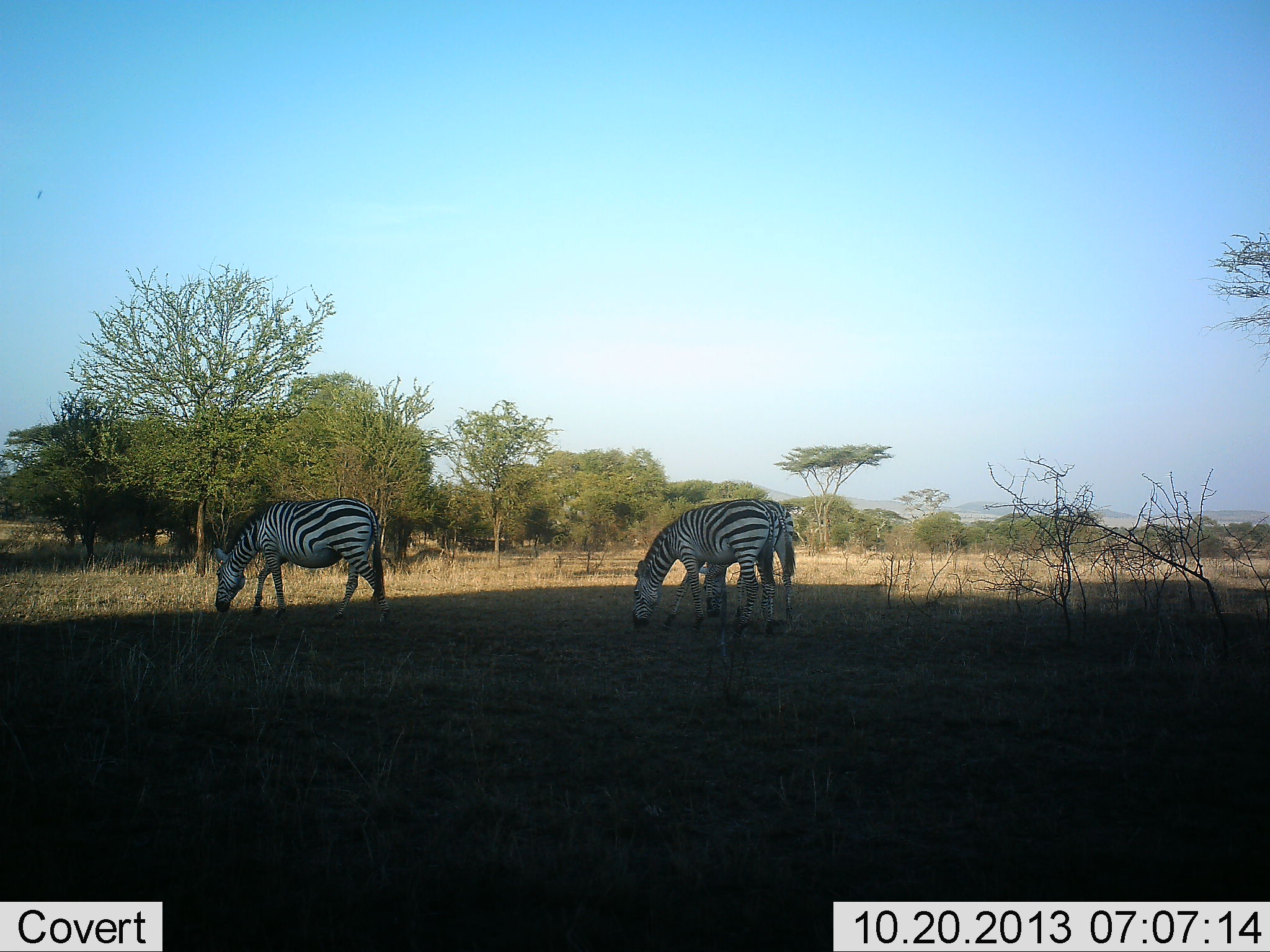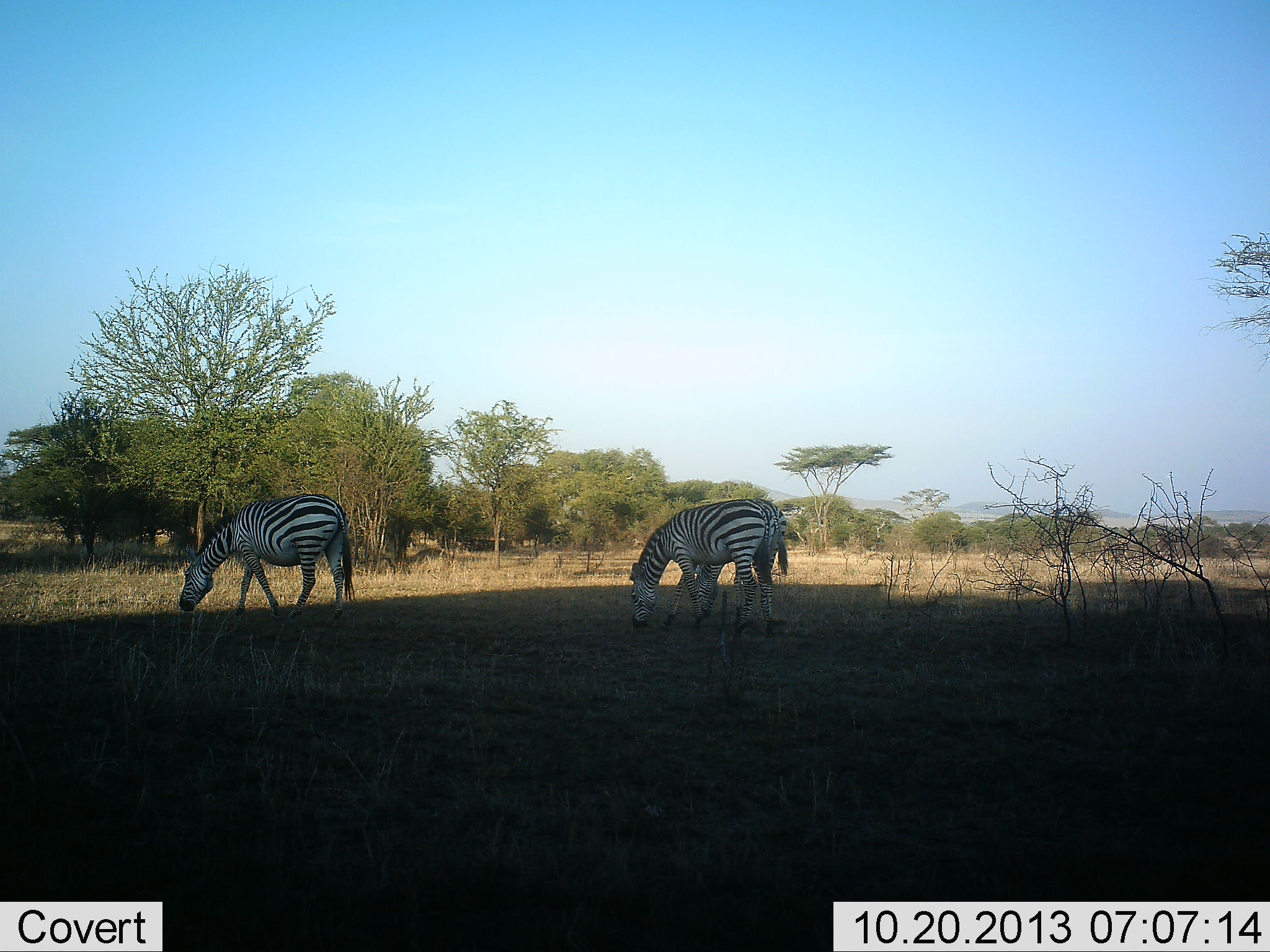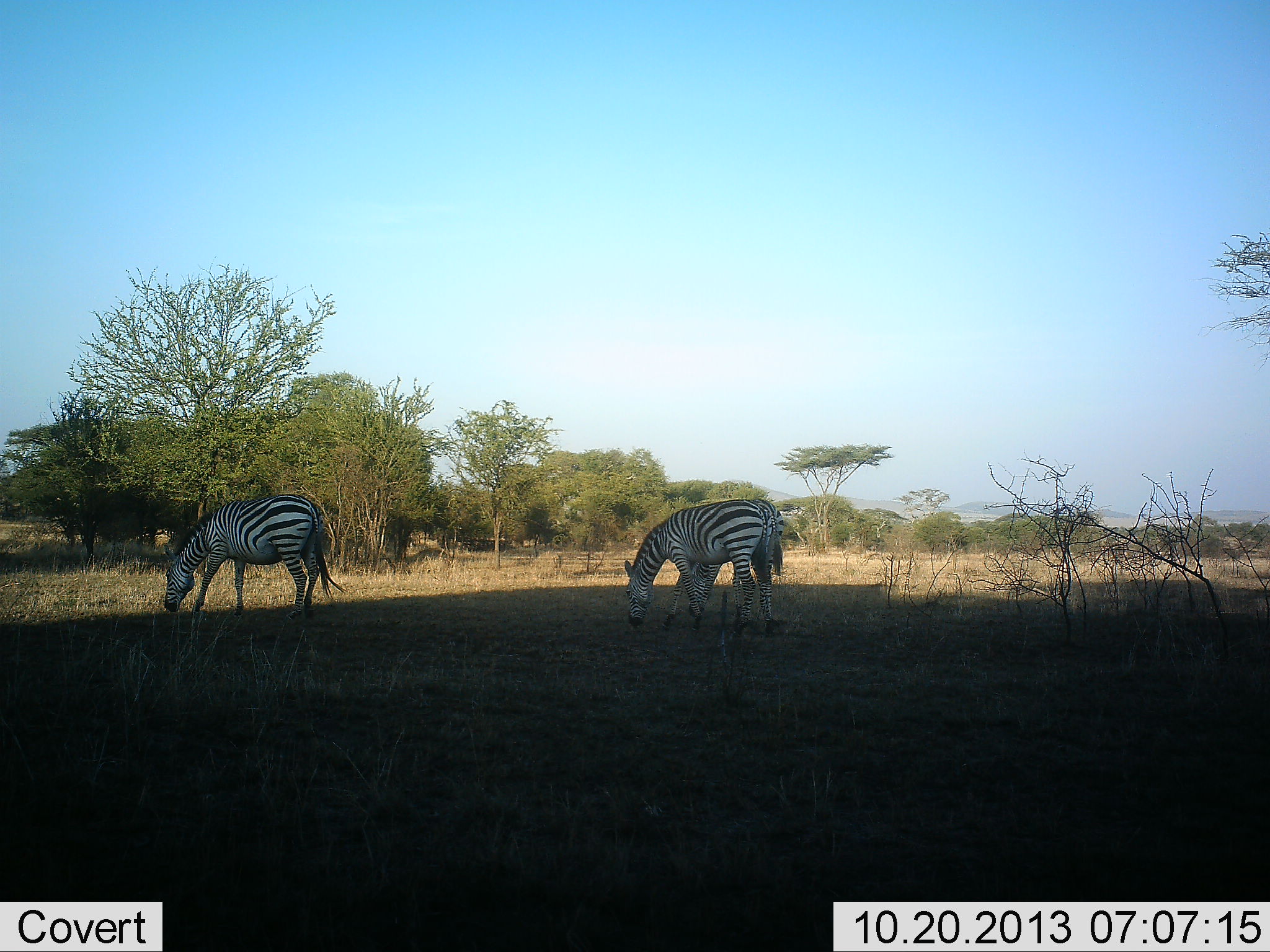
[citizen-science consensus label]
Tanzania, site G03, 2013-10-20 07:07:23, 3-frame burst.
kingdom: Animalia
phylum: Chordata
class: Mammalia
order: Perissodactyla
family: Equidae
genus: Equus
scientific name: Equus quagga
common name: plains zebra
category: zebra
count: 2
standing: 40%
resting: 0%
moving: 10%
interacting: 0%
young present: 0%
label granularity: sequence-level